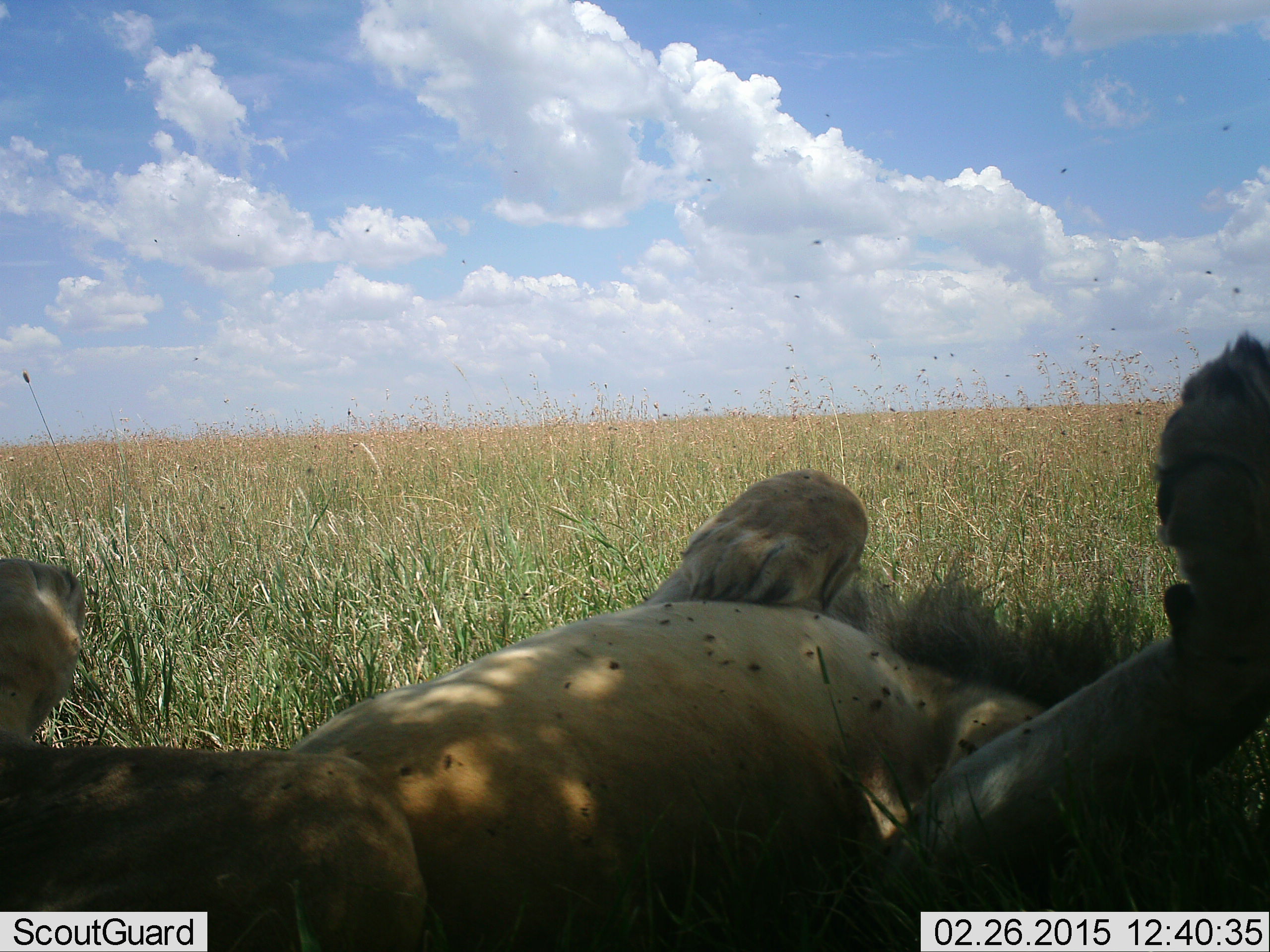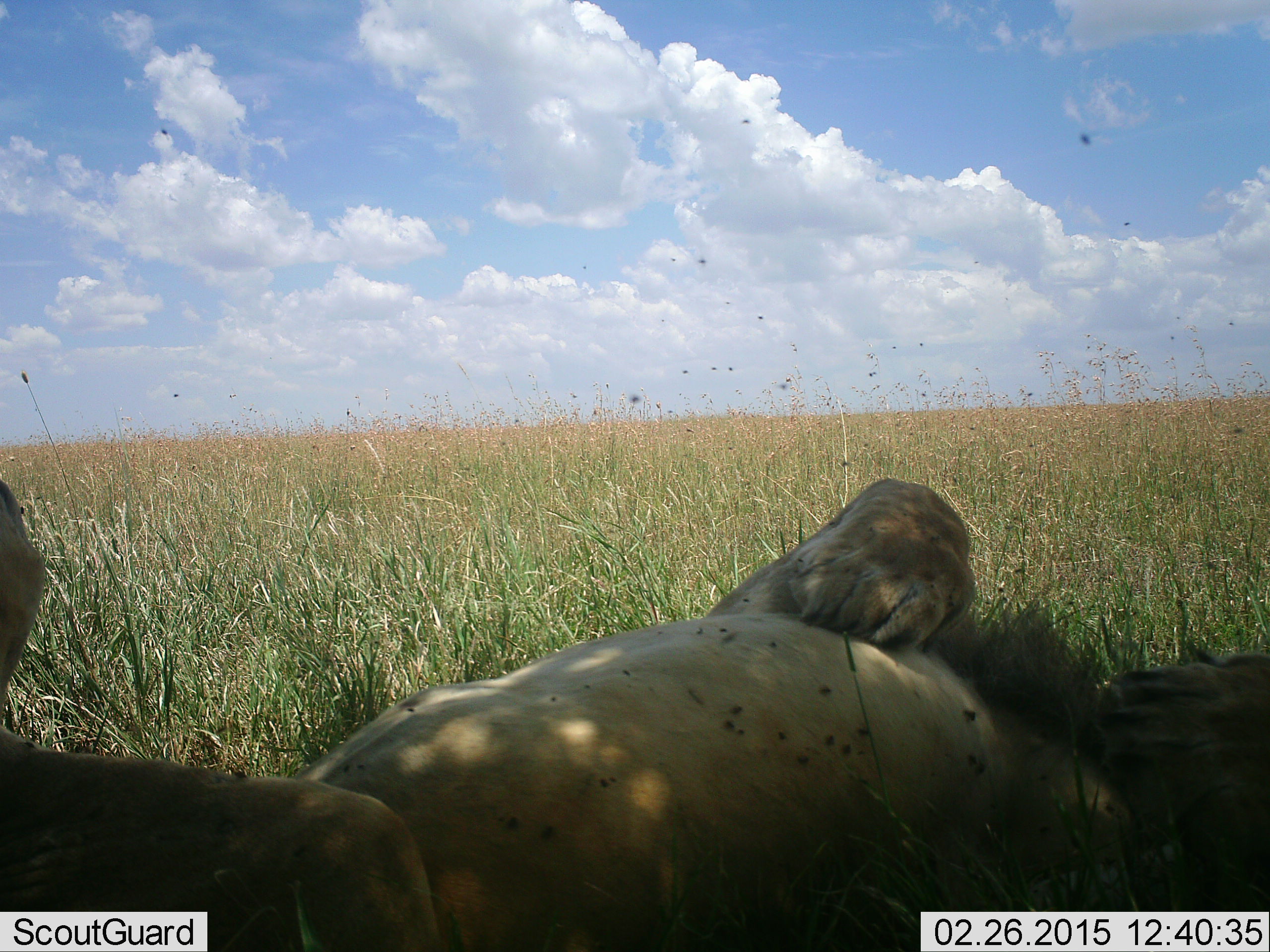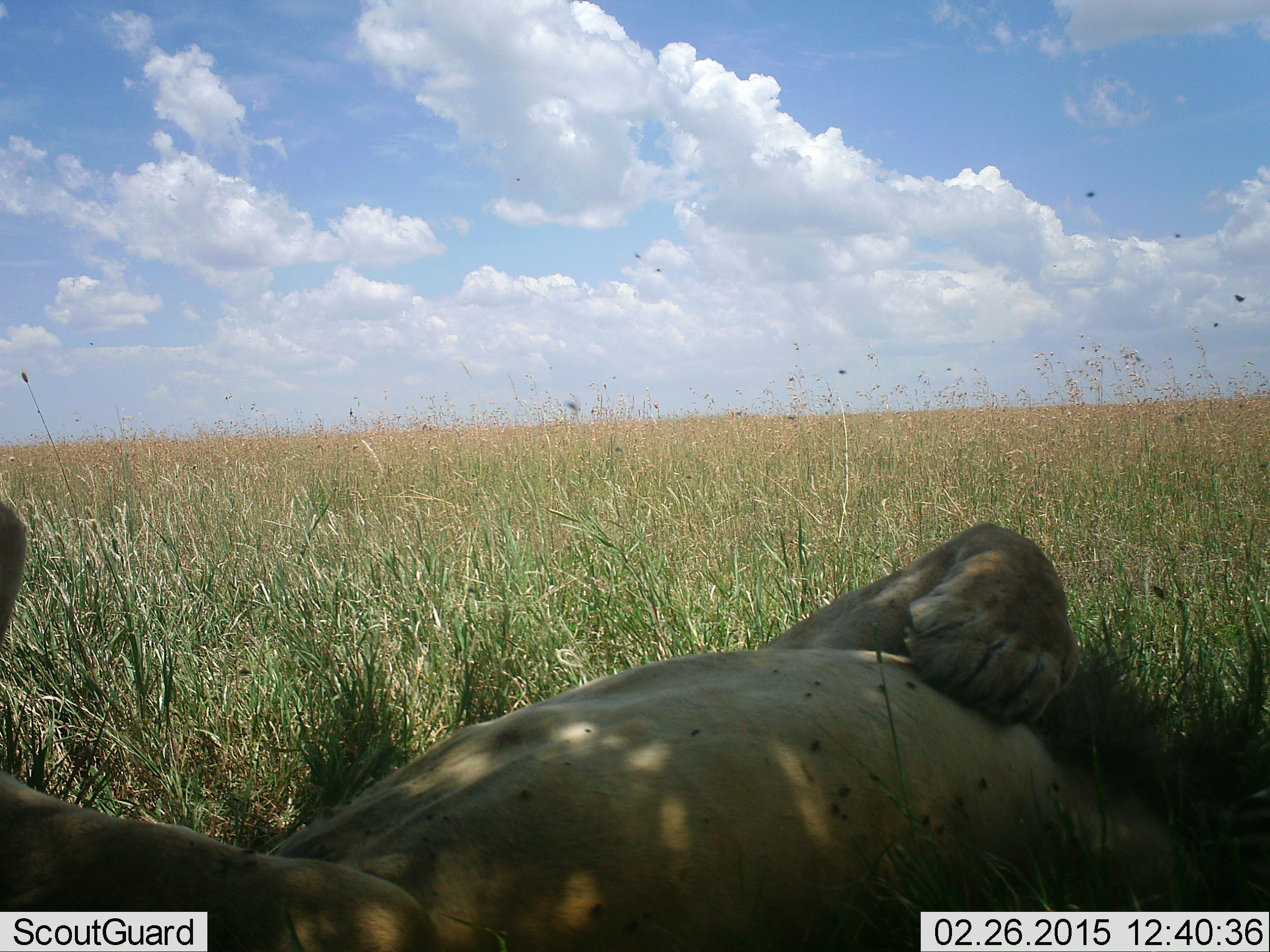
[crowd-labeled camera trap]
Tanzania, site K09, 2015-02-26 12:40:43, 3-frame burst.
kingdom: Animalia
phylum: Chordata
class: Mammalia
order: Carnivora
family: Felidae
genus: Panthera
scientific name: Panthera leo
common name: lion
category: lionmale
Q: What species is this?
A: Lionmale (lion) (Panthera leo).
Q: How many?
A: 1.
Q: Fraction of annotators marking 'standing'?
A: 0%.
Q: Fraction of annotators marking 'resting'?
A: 100%.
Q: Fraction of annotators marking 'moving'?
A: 0%.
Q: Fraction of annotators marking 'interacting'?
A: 0%.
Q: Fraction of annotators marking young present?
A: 0%.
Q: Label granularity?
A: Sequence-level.